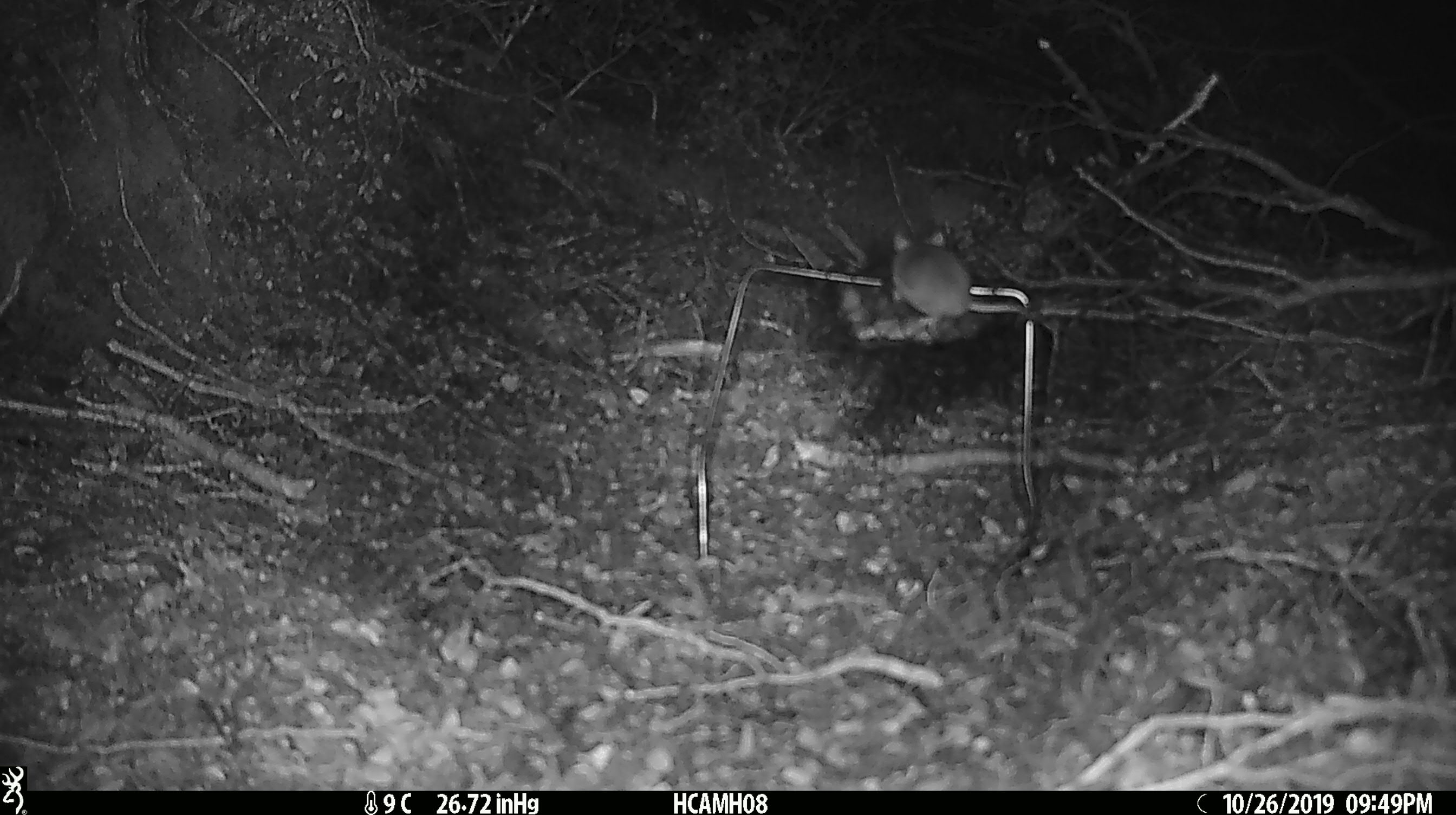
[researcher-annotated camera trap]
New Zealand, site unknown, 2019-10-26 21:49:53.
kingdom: Animalia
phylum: Chordata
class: Mammalia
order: Rodentia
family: Muridae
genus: Mus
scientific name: Mus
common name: mouse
Mouse (Mus).